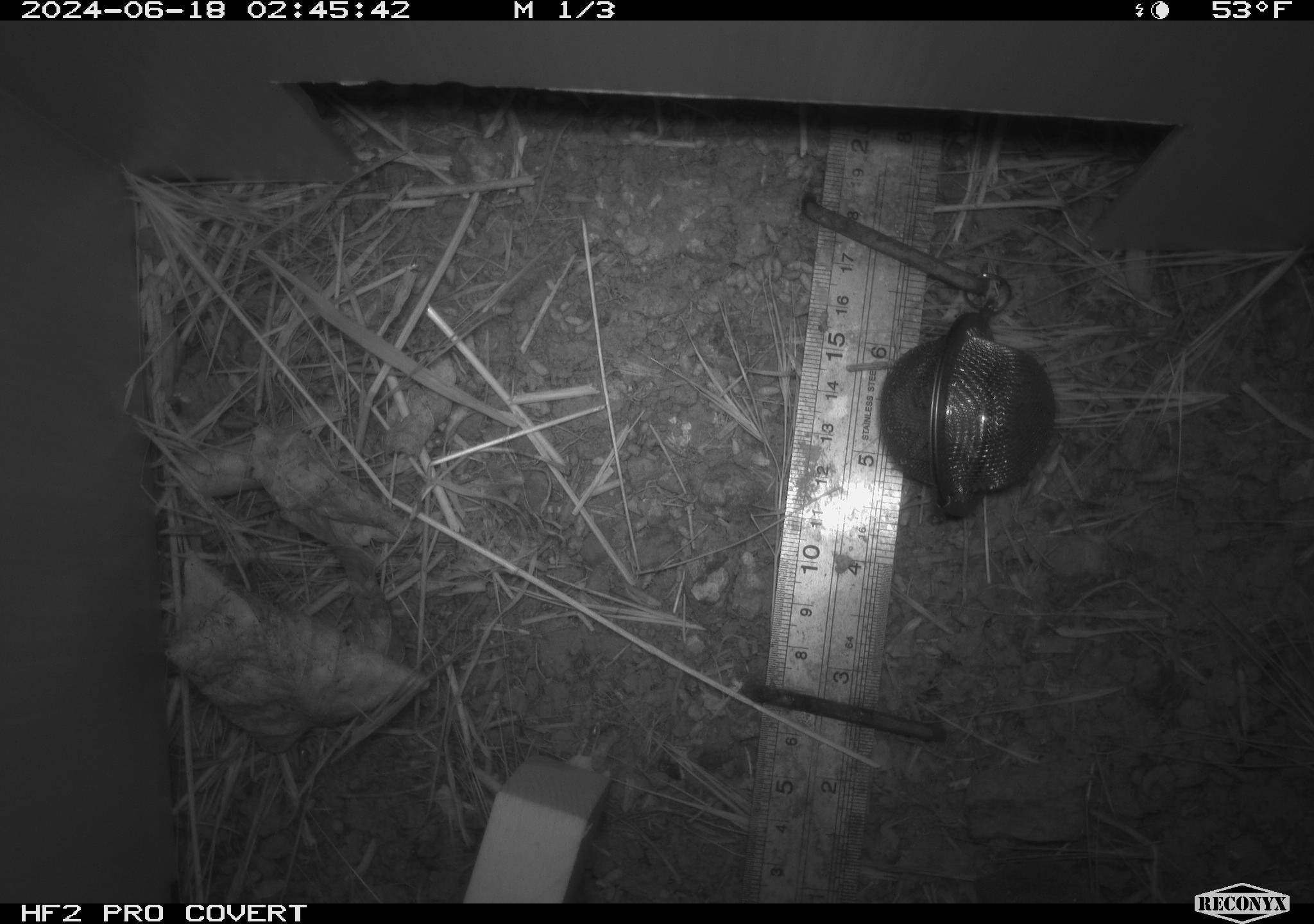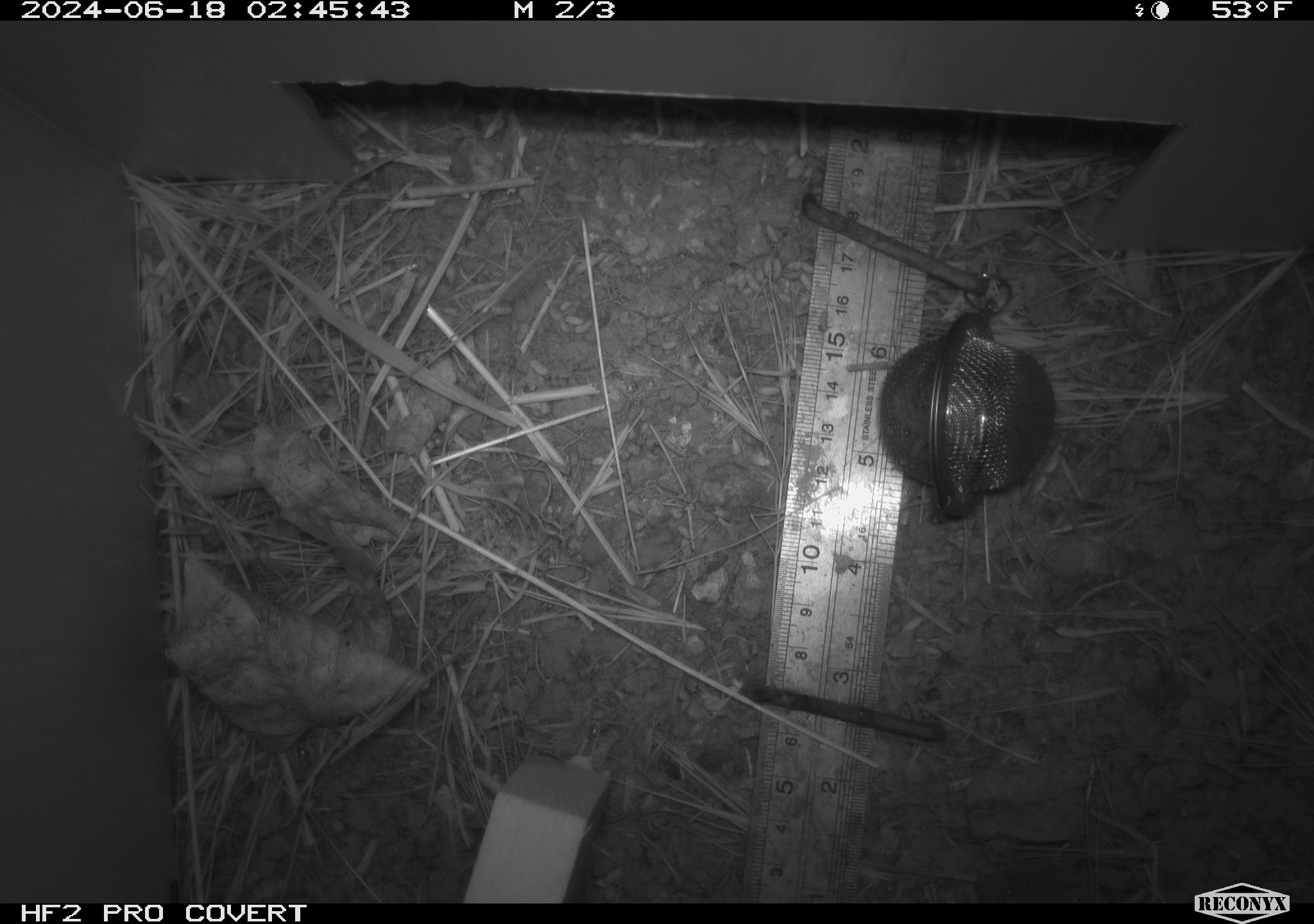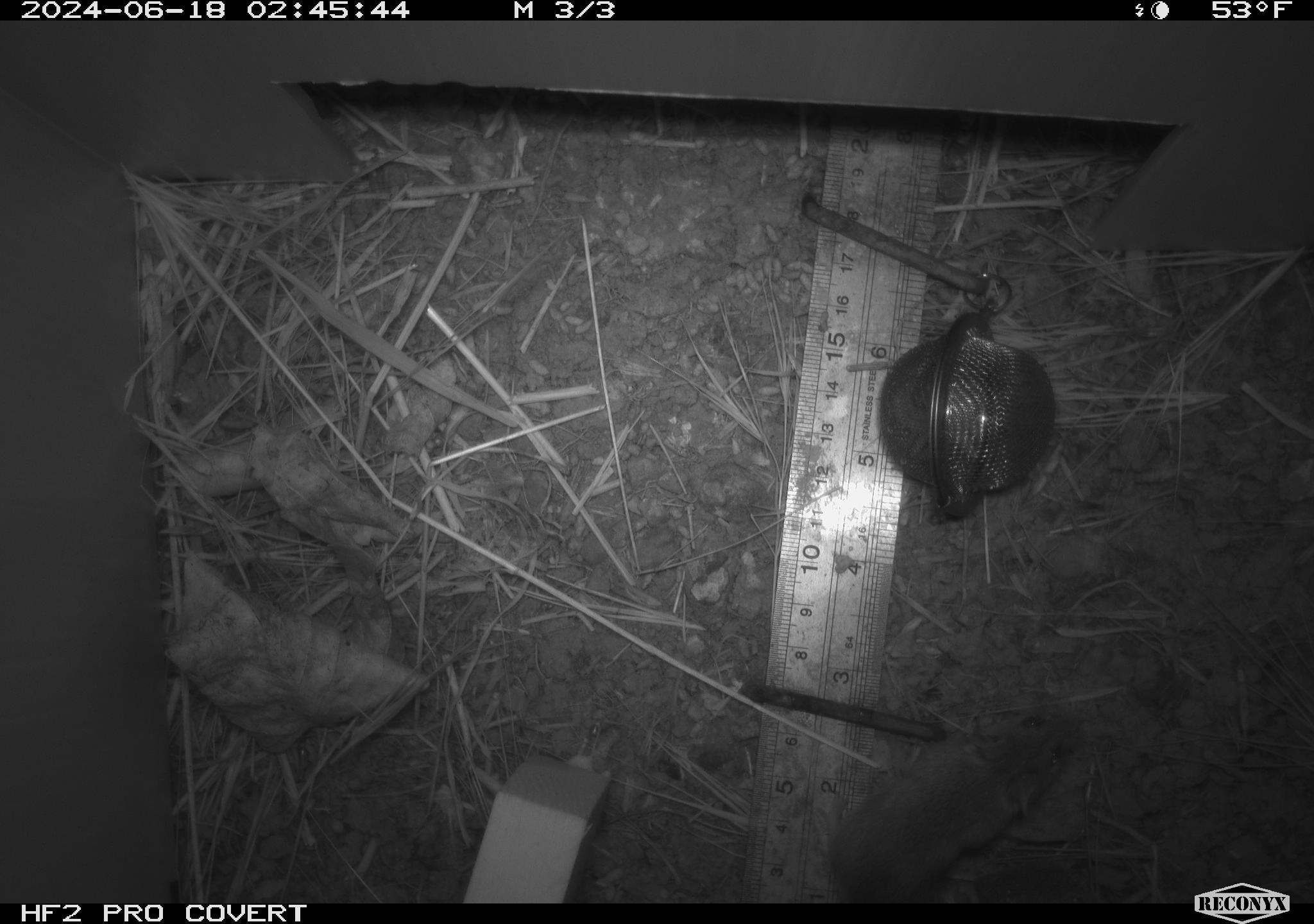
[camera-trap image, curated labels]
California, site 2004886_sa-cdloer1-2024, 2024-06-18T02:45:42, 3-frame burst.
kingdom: Animalia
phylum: Chordata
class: Mammalia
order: Rodentia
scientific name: Rodentia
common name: mouse species